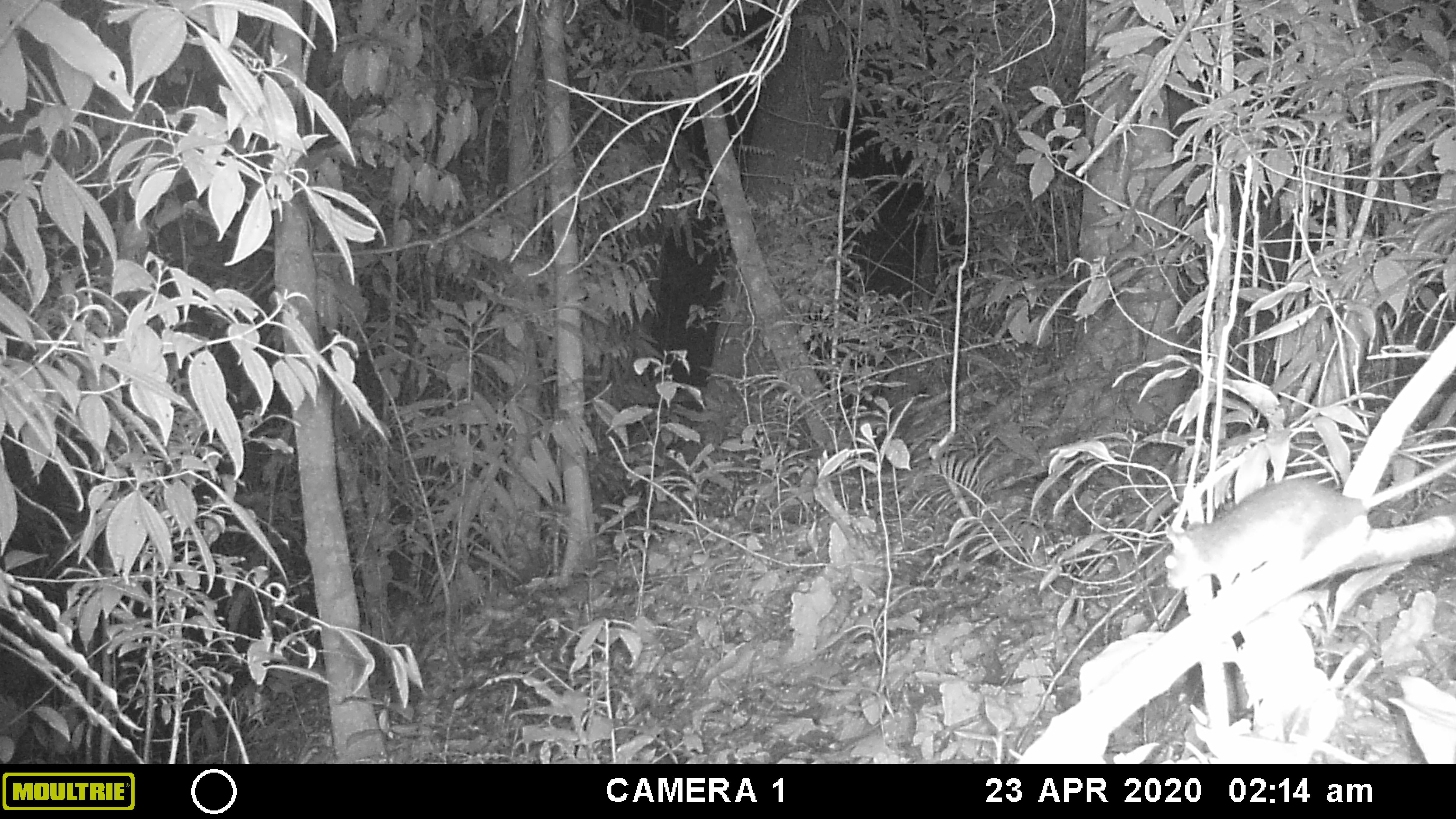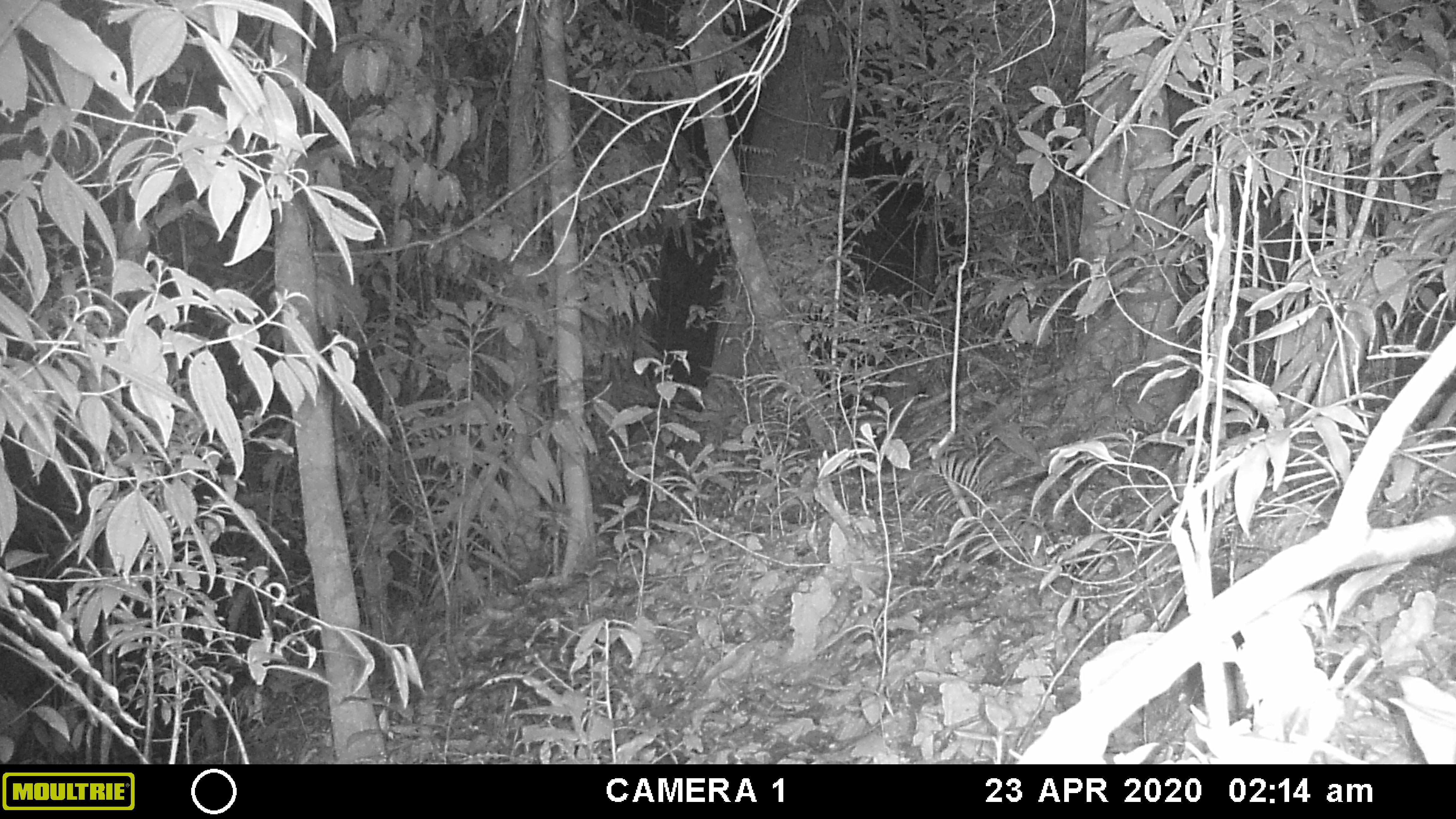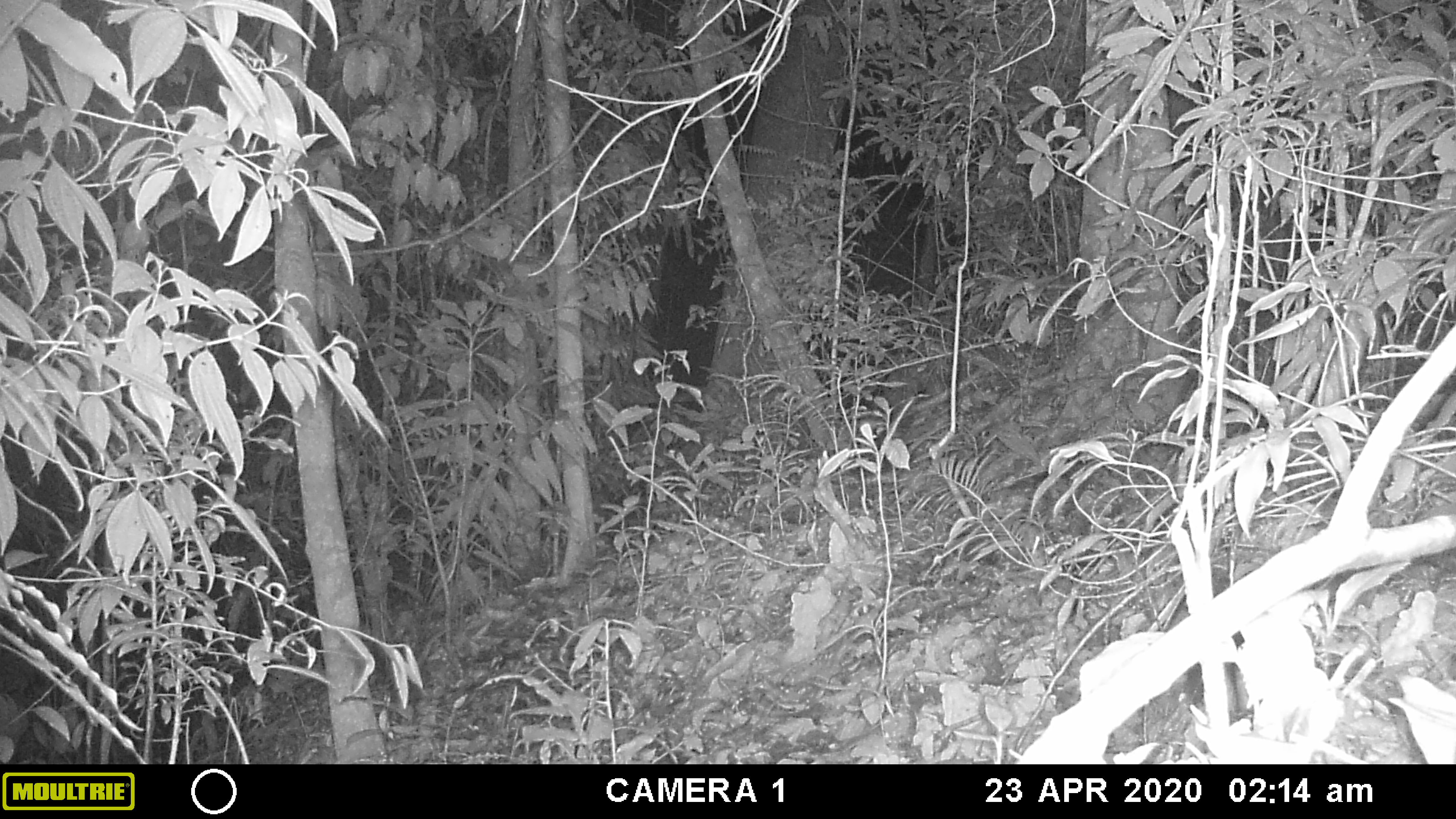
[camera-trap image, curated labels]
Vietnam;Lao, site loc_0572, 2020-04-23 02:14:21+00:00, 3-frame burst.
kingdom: Animalia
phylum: Chordata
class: Mammalia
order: Rodentia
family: Muridae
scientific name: Muridae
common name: old-world mice and rats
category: unidentified murid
Unidentified murid (old-world mice and rats) (Muridae). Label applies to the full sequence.